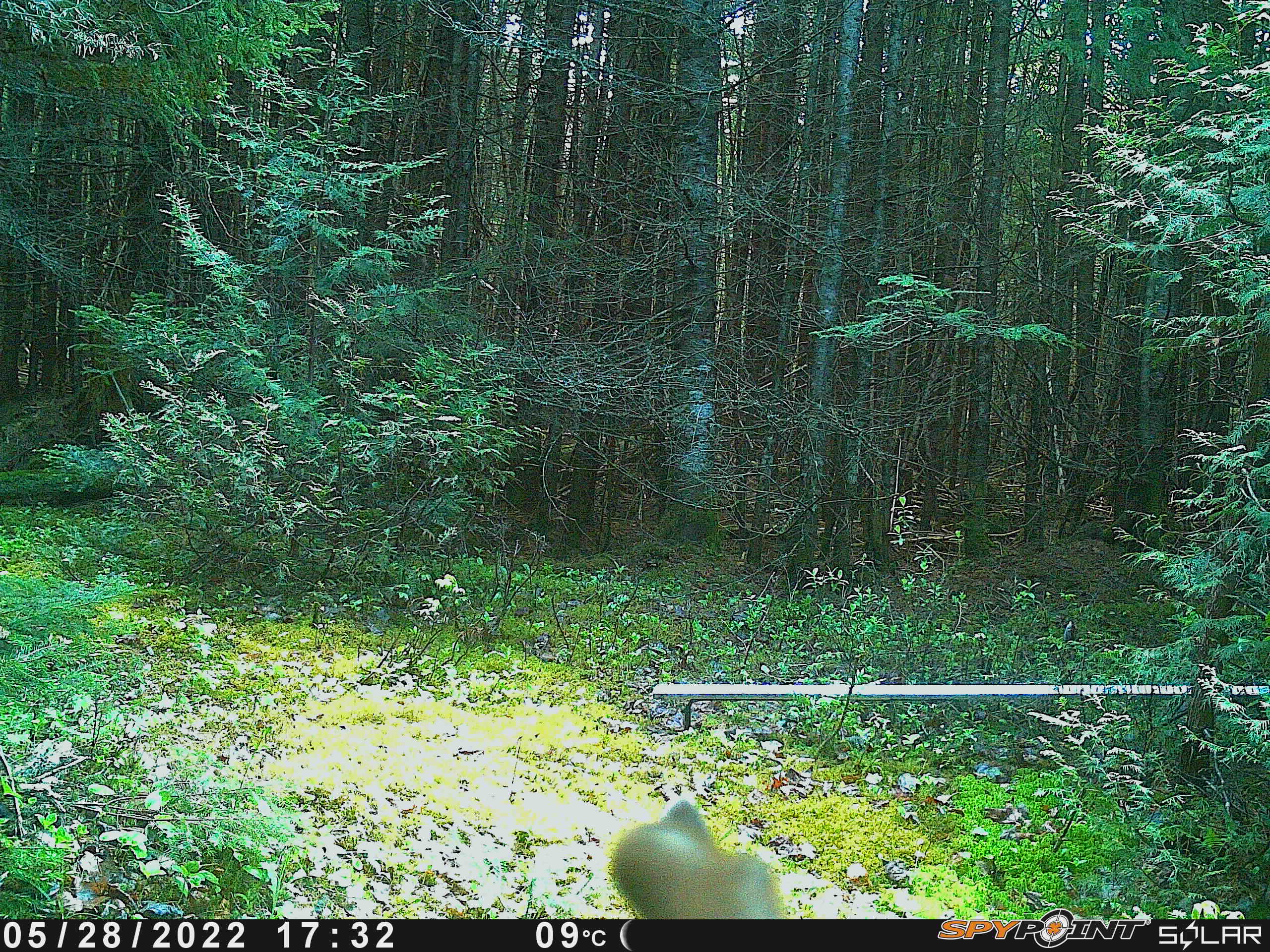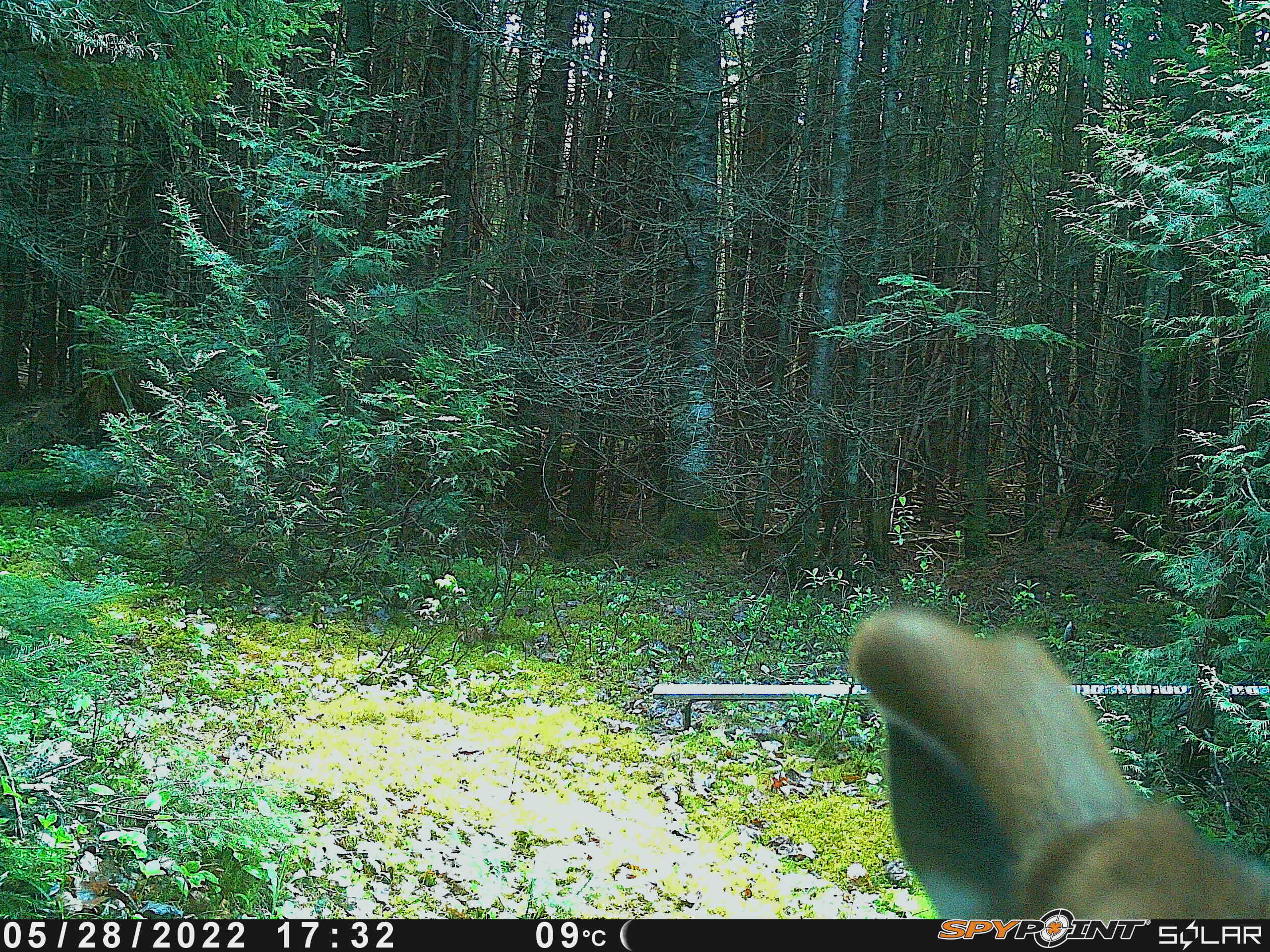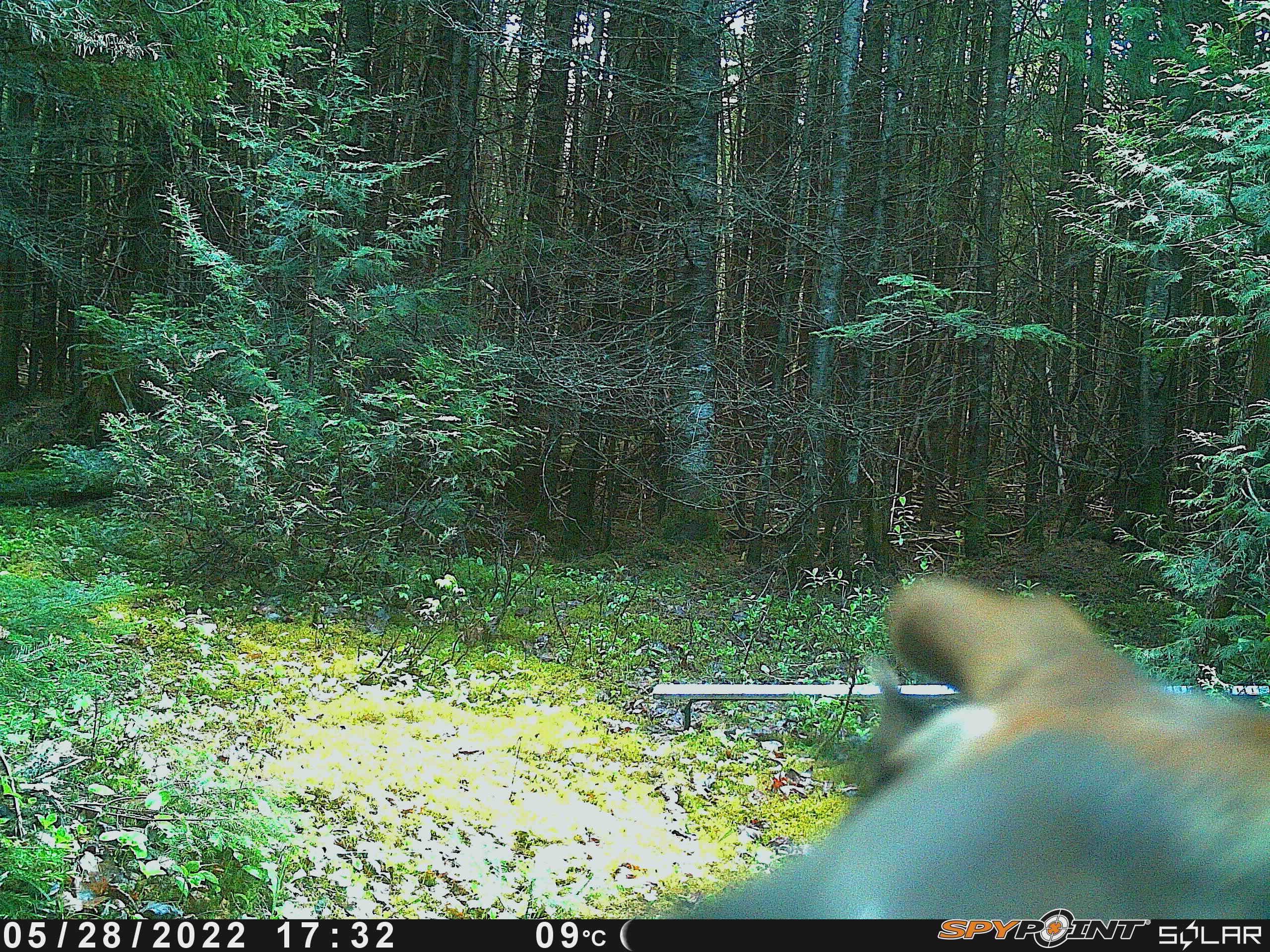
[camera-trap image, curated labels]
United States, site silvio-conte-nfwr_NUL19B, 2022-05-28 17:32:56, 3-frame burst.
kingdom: Animalia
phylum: Chordata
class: Mammalia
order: Artiodactyla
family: Cervidae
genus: Odocoileus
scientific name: Odocoileus virginianus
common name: white-tailed deer